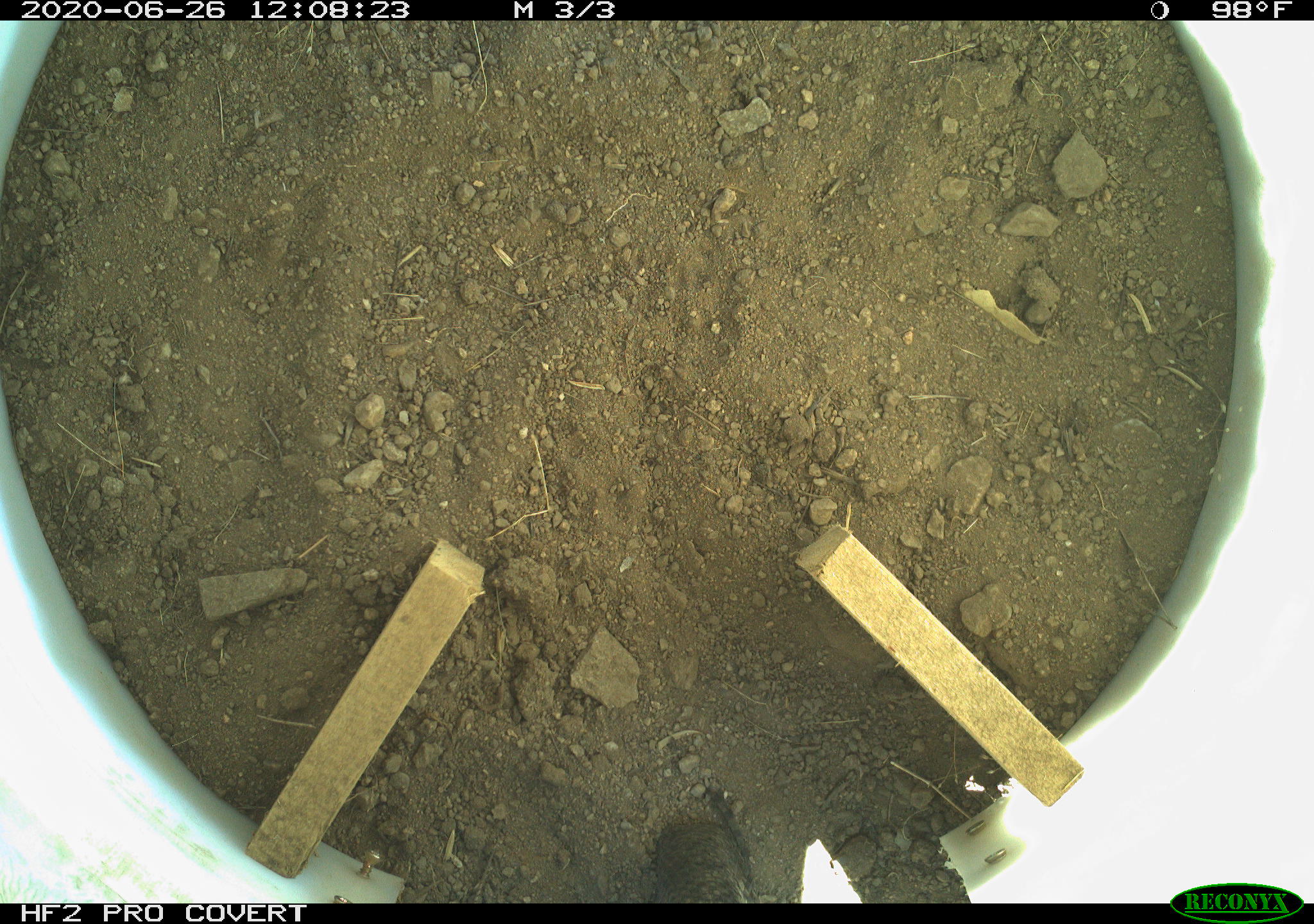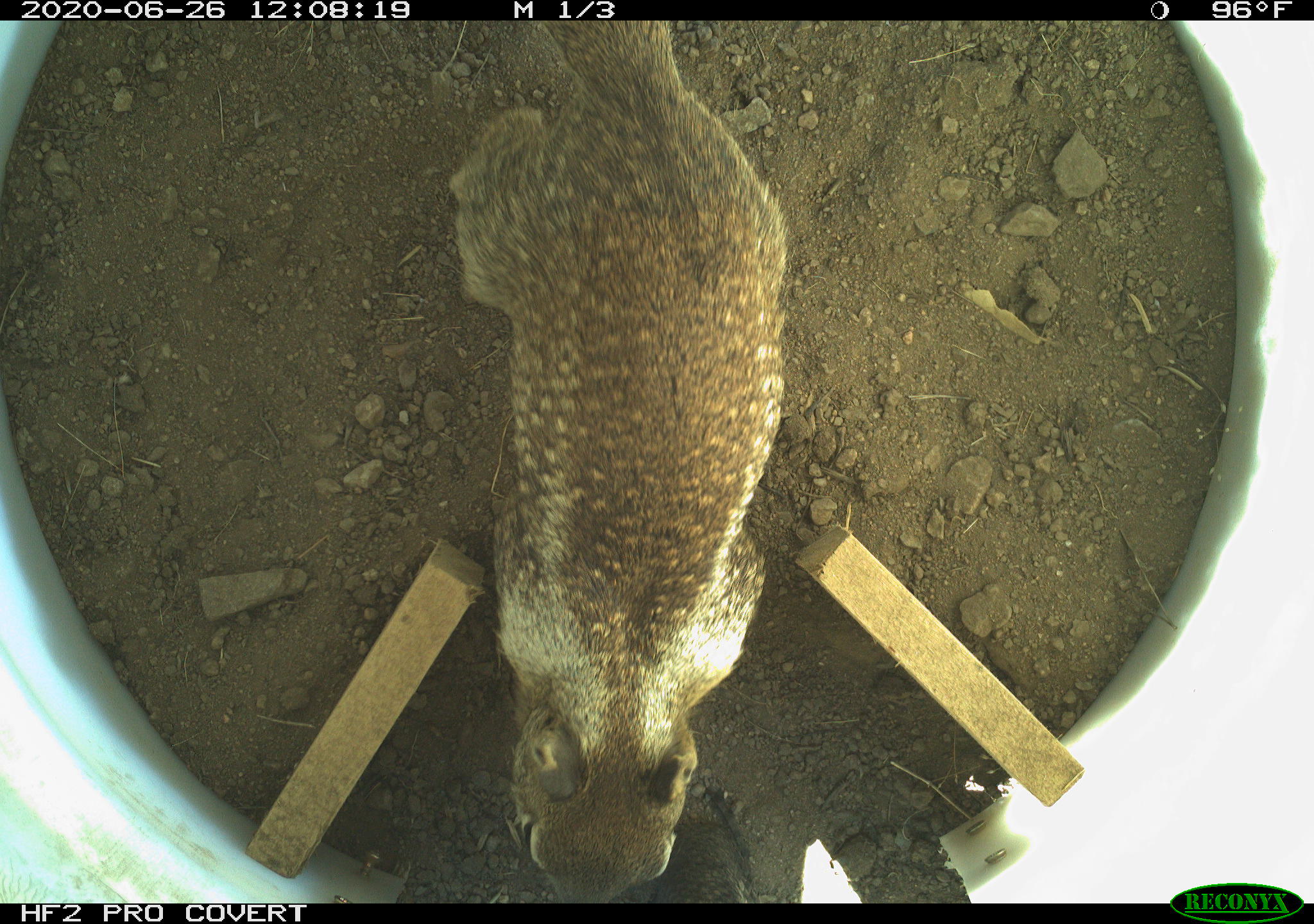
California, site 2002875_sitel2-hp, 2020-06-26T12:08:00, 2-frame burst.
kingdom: Animalia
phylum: Chordata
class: Mammalia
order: Rodentia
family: Sciuridae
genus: Otospermophilus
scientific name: Otospermophilus beecheyi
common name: california ground squirrel